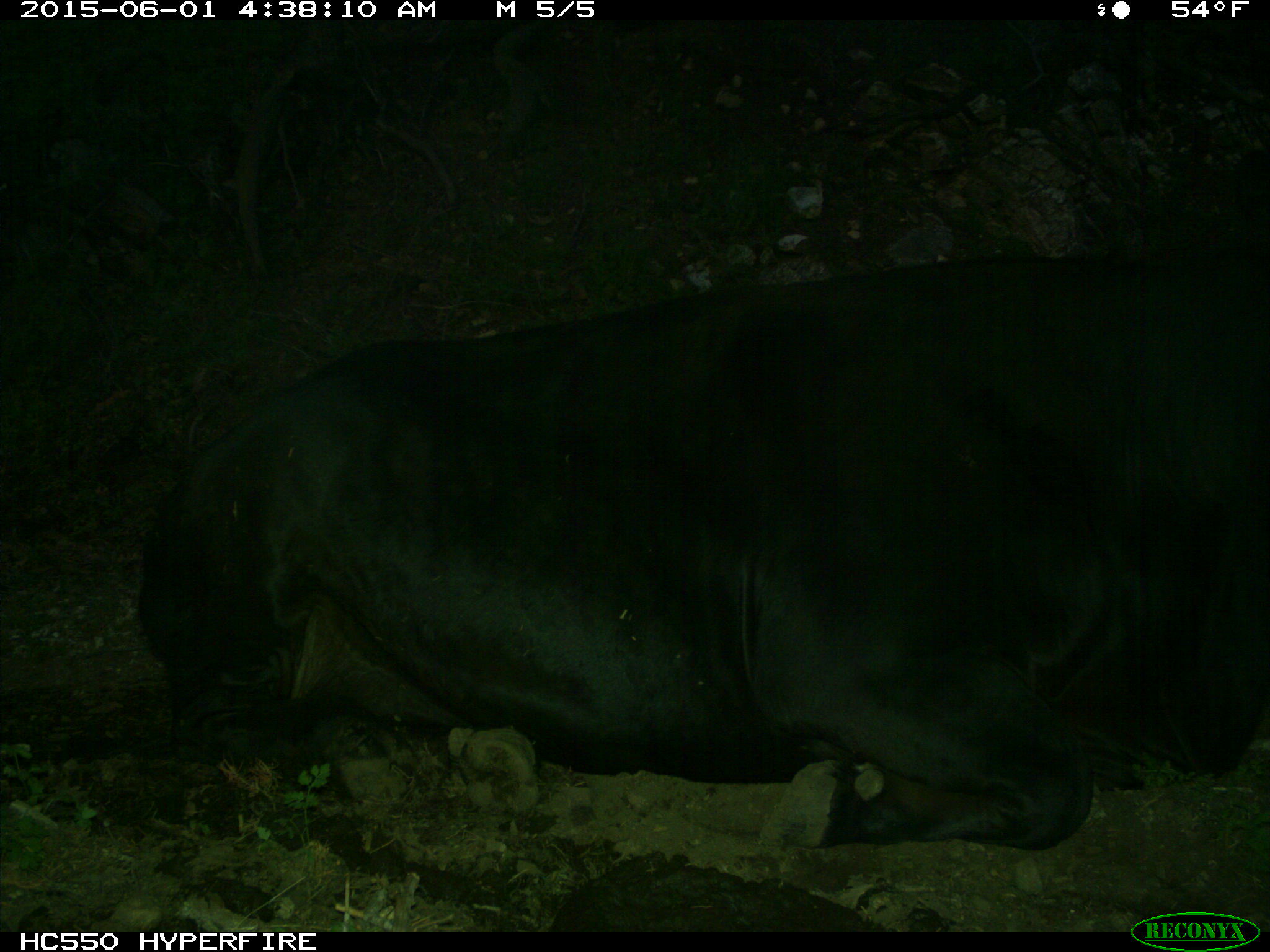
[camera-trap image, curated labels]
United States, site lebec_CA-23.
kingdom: Animalia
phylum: Chordata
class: Mammalia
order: Artiodactyla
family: Bovidae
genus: Bos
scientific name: Bos taurus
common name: domestic cow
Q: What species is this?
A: Bos taurus (domestic cow).